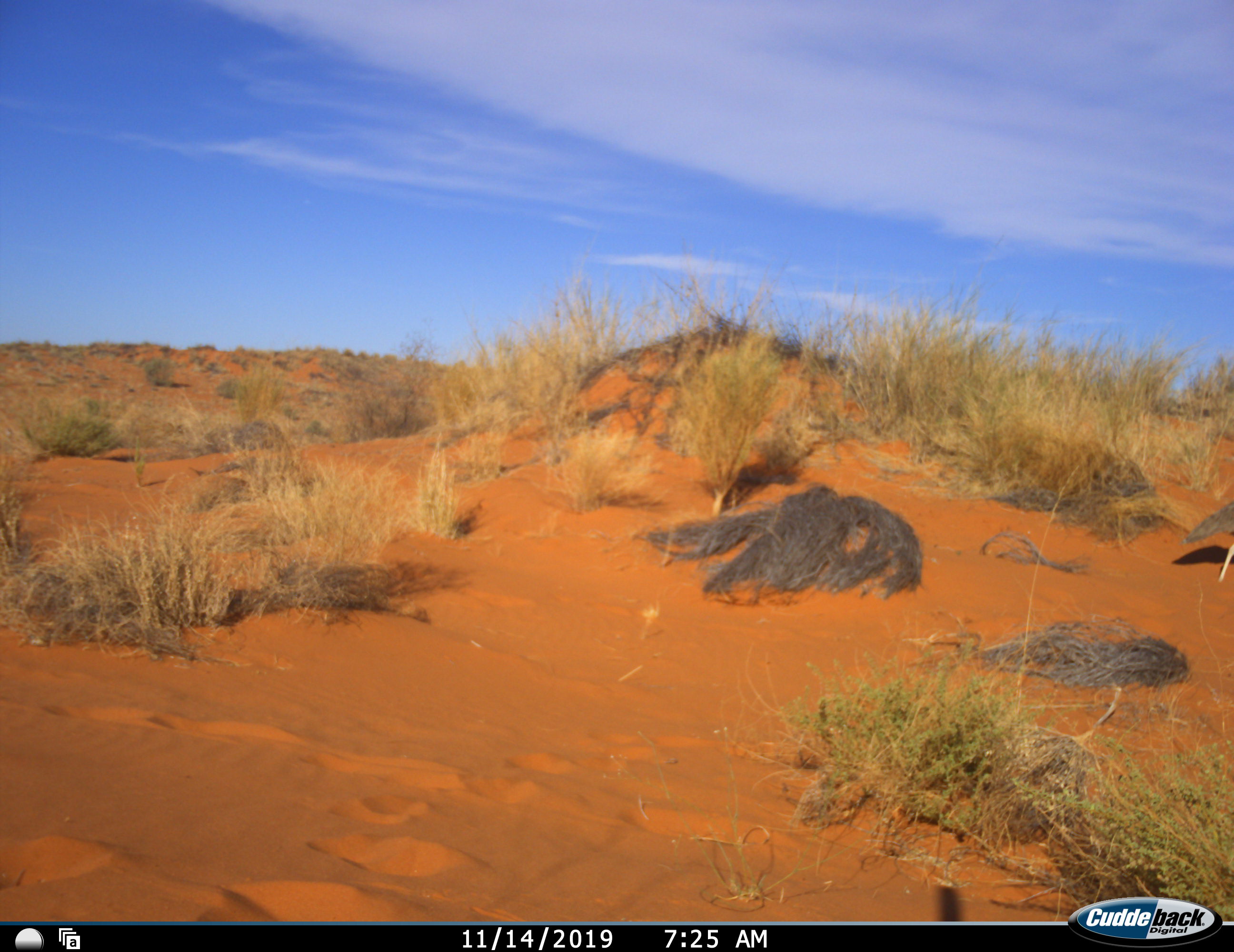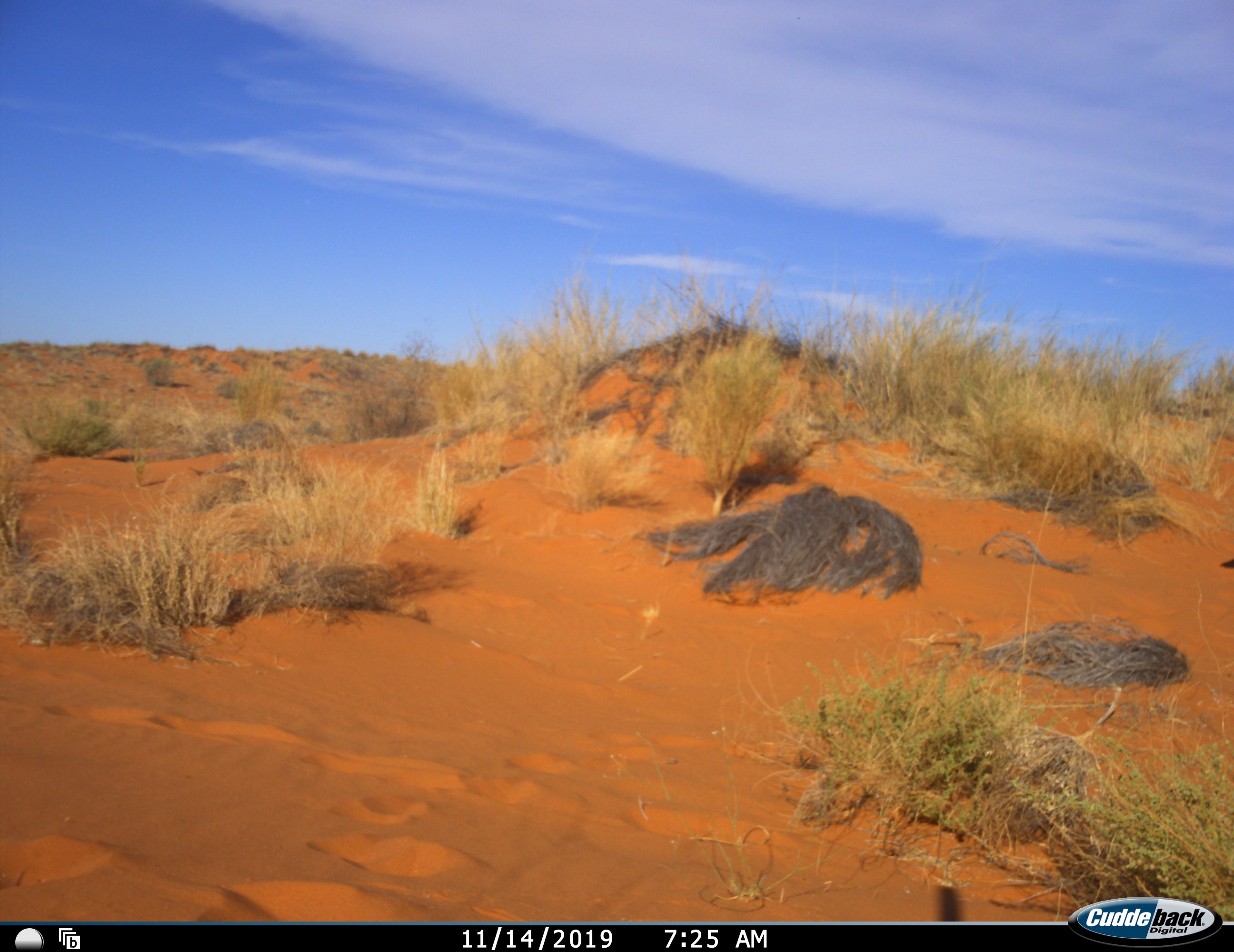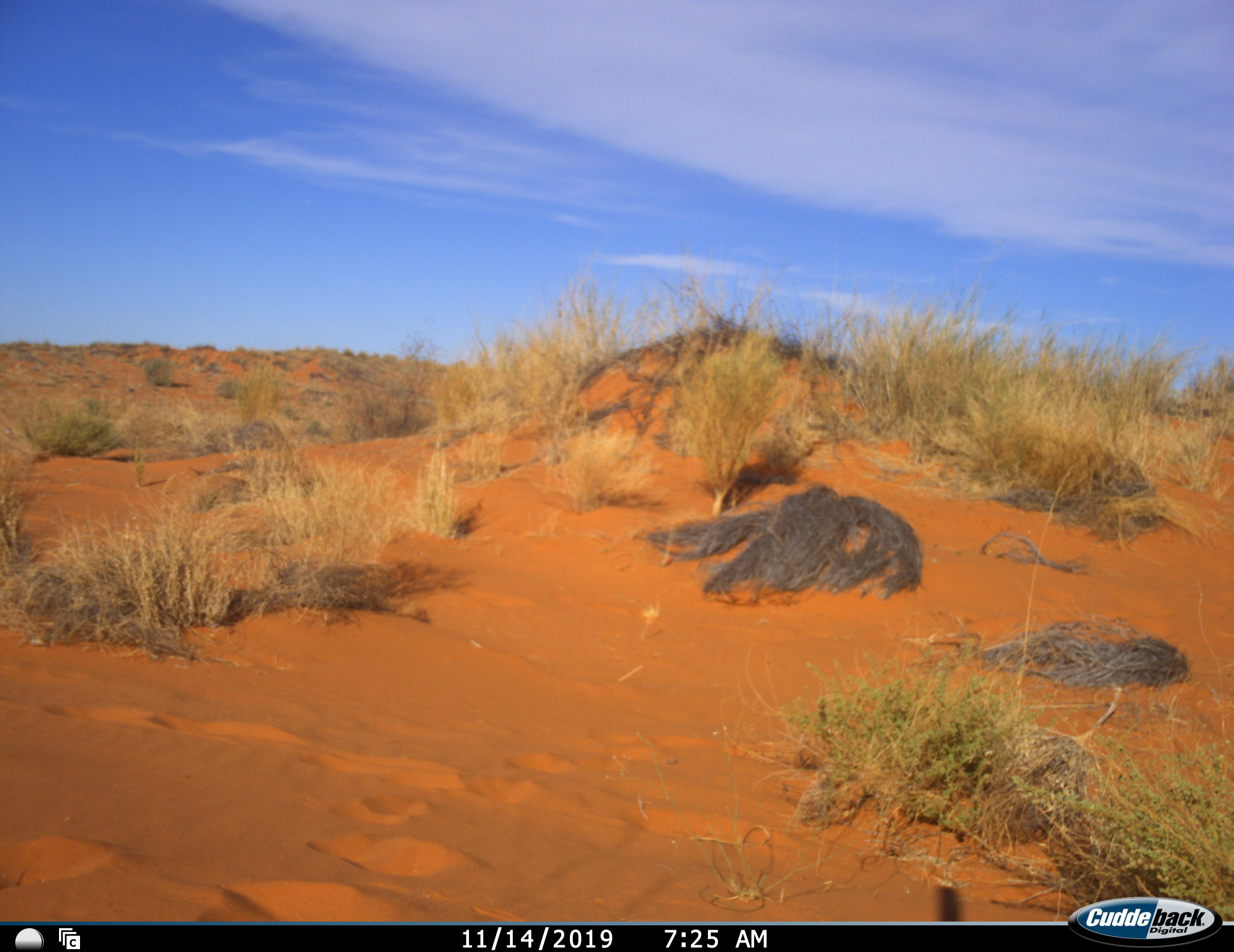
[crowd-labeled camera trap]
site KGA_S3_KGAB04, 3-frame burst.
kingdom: Animalia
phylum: Chordata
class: Aves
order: Otidiformes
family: Otididae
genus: Ardeotis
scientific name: Ardeotis kori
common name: kori bustard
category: bustardkori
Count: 1.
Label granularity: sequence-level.